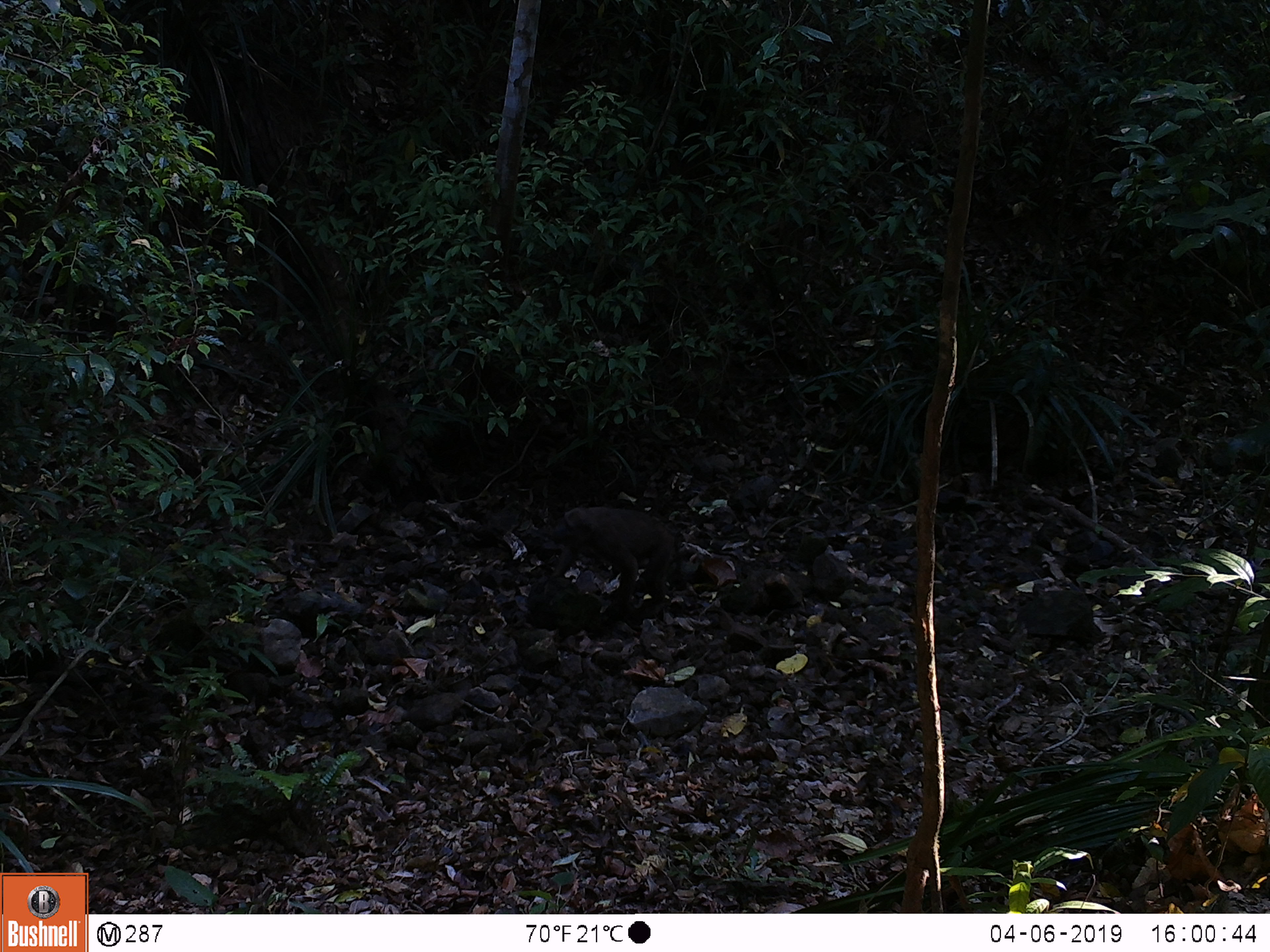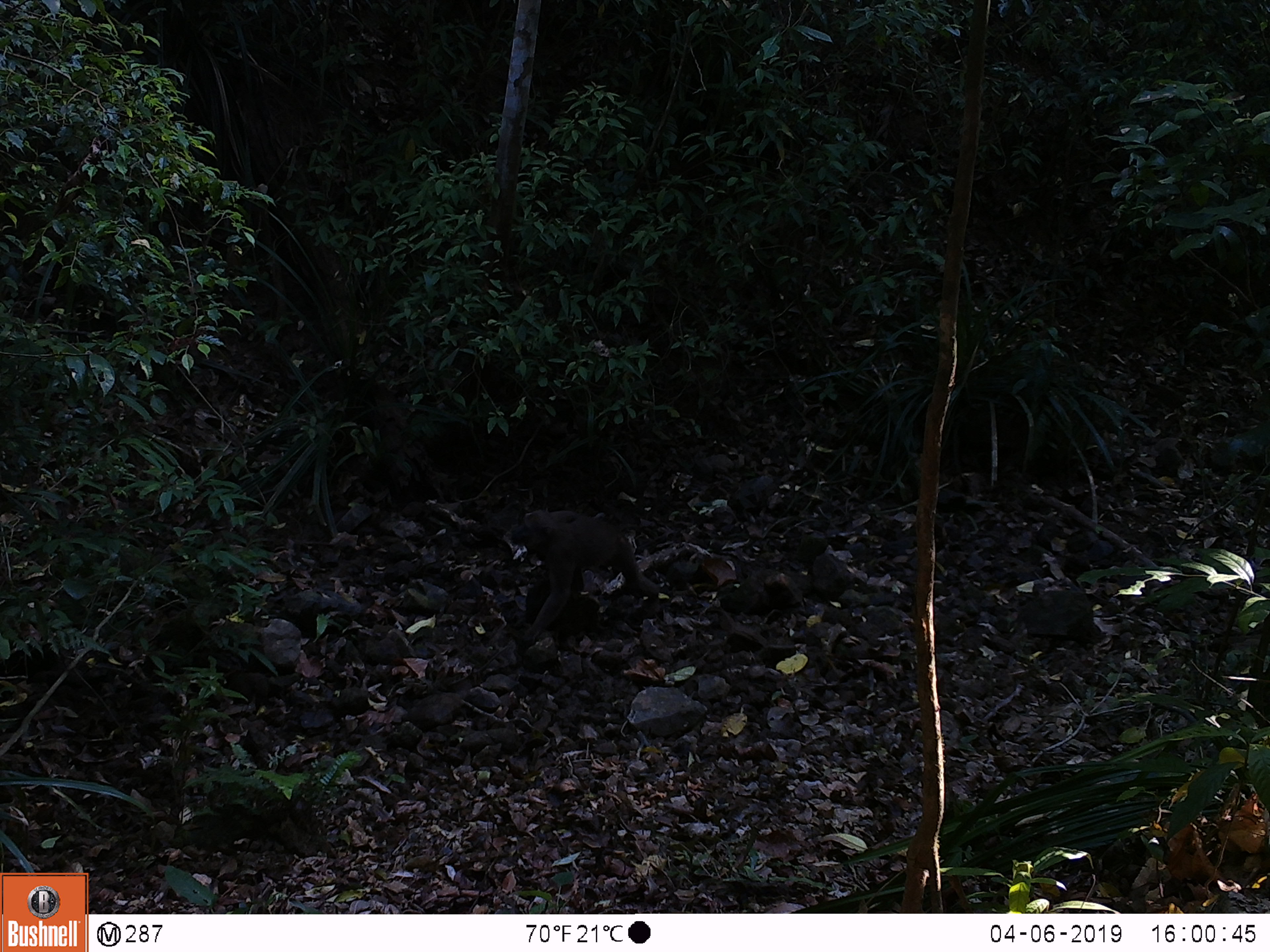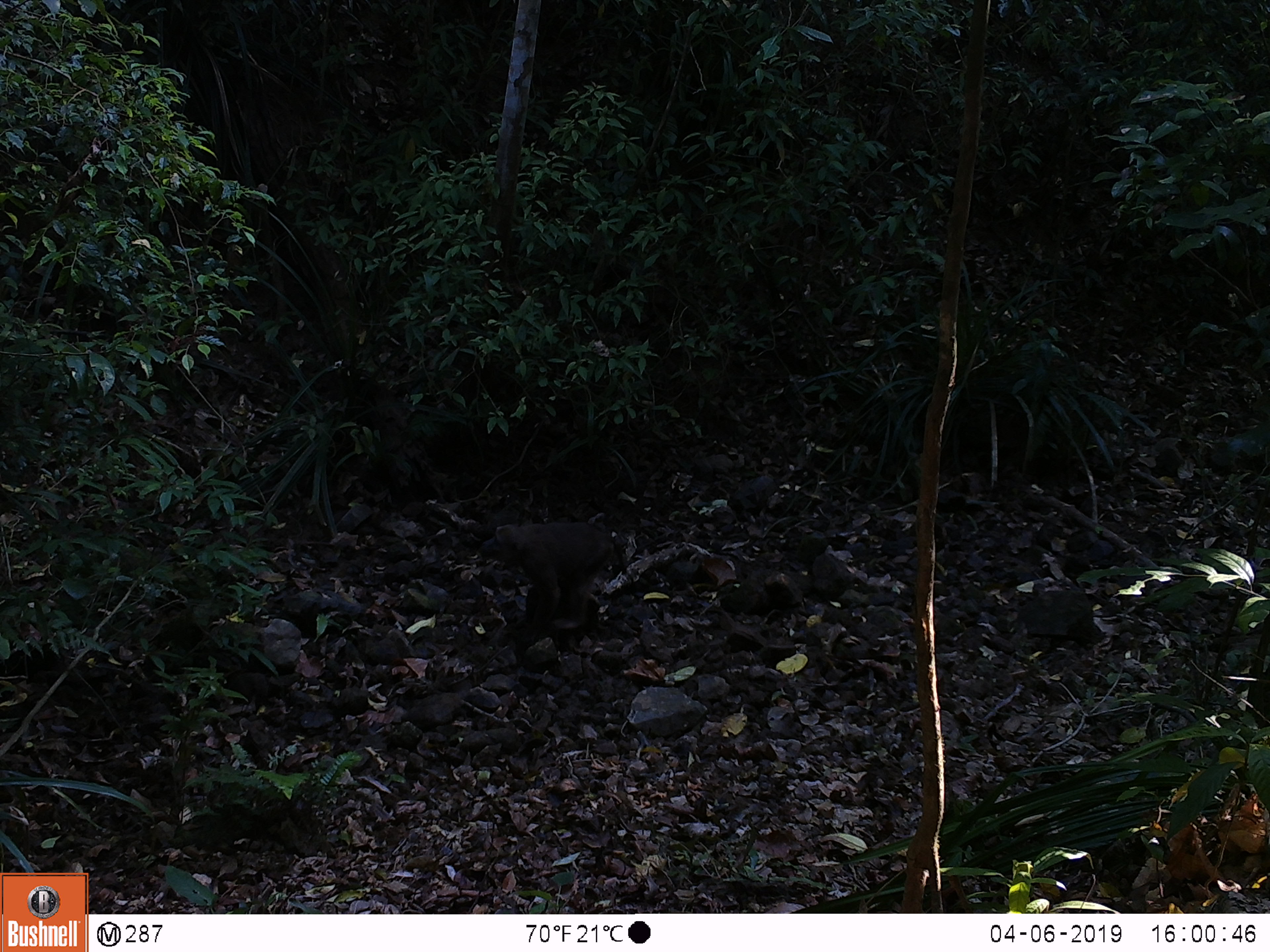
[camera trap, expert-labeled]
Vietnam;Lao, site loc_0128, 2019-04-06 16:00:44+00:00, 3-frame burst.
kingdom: Animalia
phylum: Chordata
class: Mammalia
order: Primates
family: Cercopithecidae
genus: Macaca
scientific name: Macaca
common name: macaques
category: assam or rhesus macaque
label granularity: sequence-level